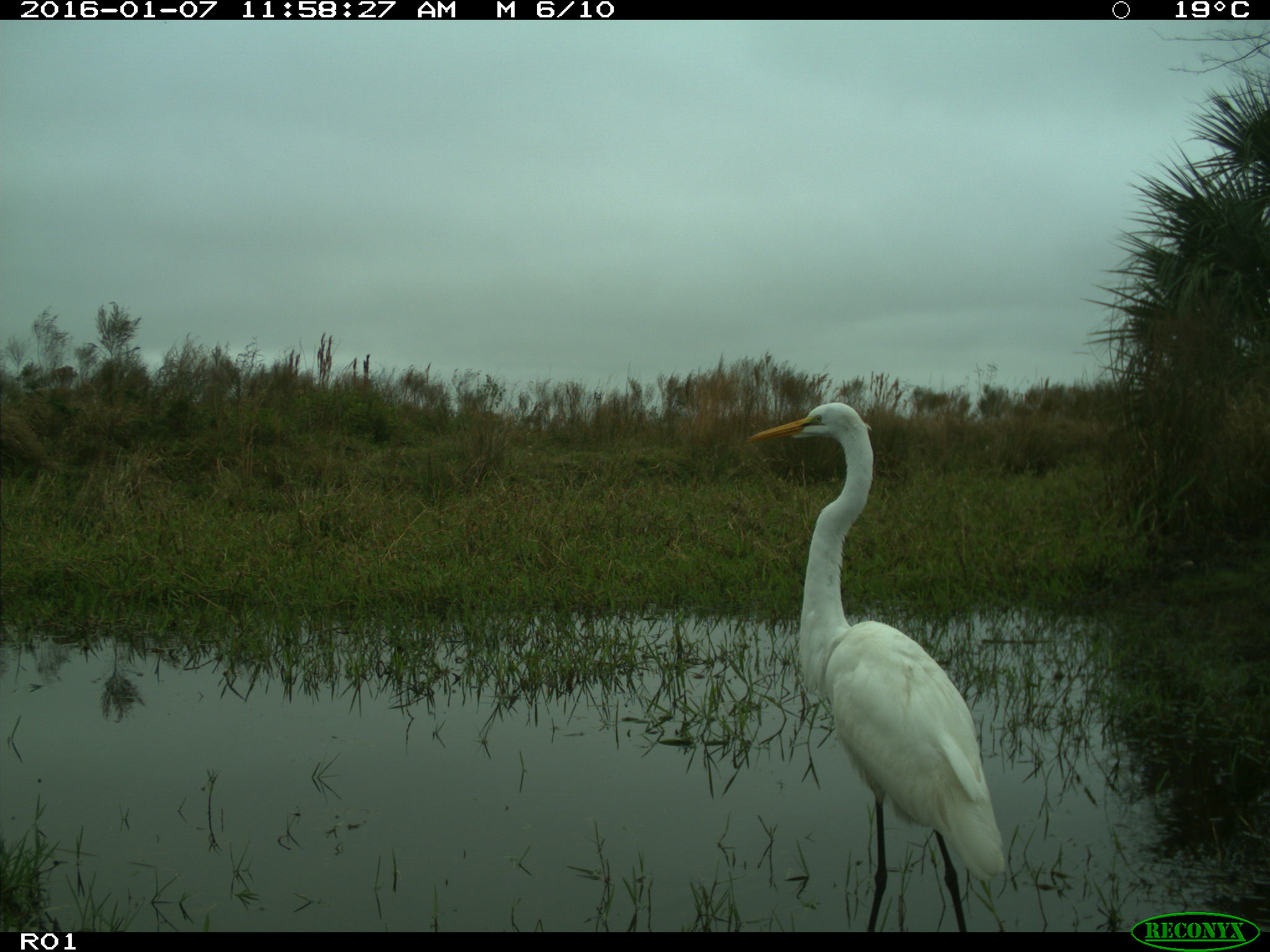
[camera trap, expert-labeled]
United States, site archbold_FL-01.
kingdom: Animalia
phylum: Chordata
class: Aves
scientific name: Aves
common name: birds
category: unidentified bird